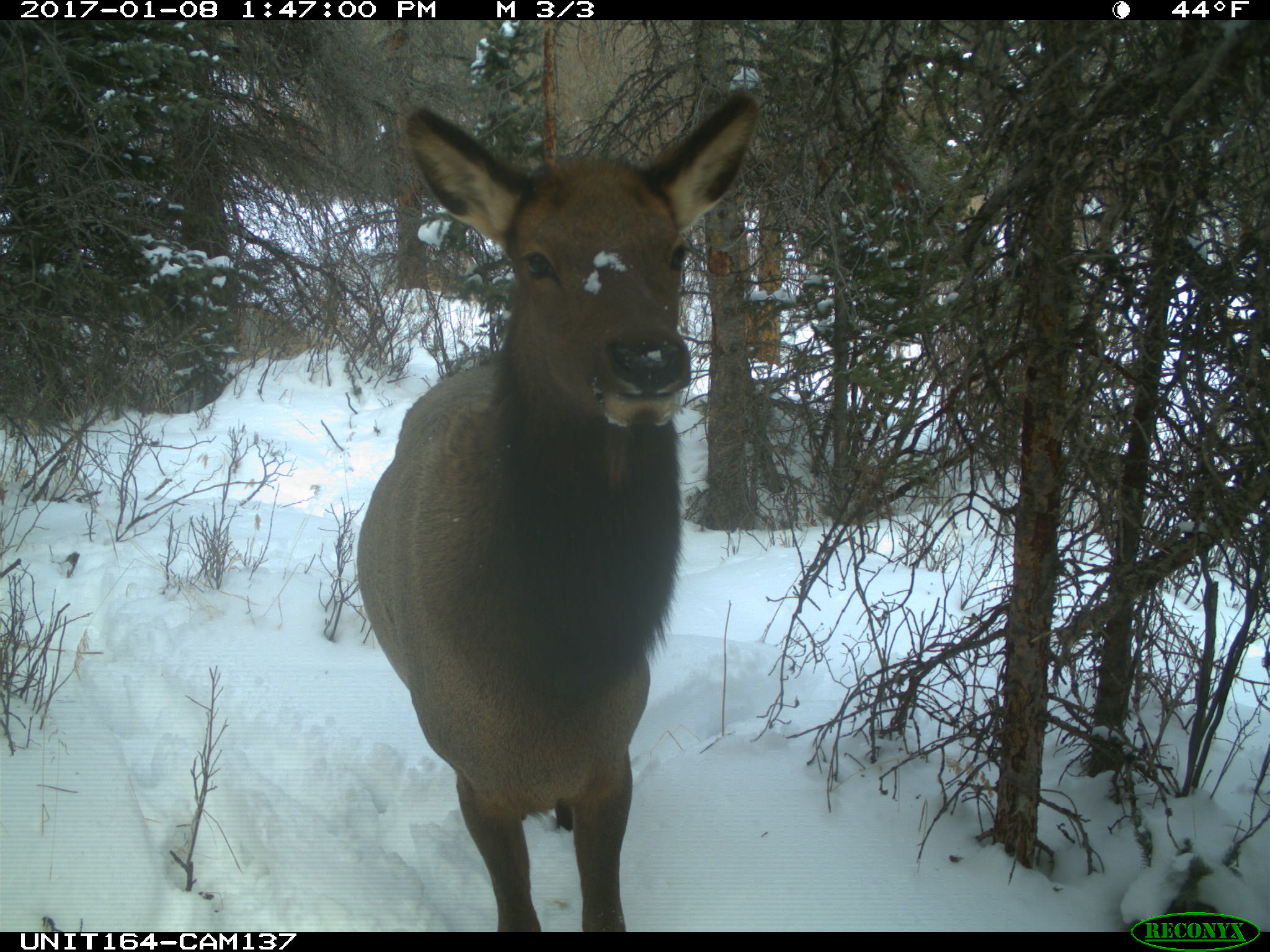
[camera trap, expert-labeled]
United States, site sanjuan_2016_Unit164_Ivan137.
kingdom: Animalia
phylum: Chordata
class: Mammalia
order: Artiodactyla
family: Cervidae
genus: Cervus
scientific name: Cervus elaphus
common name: red deer